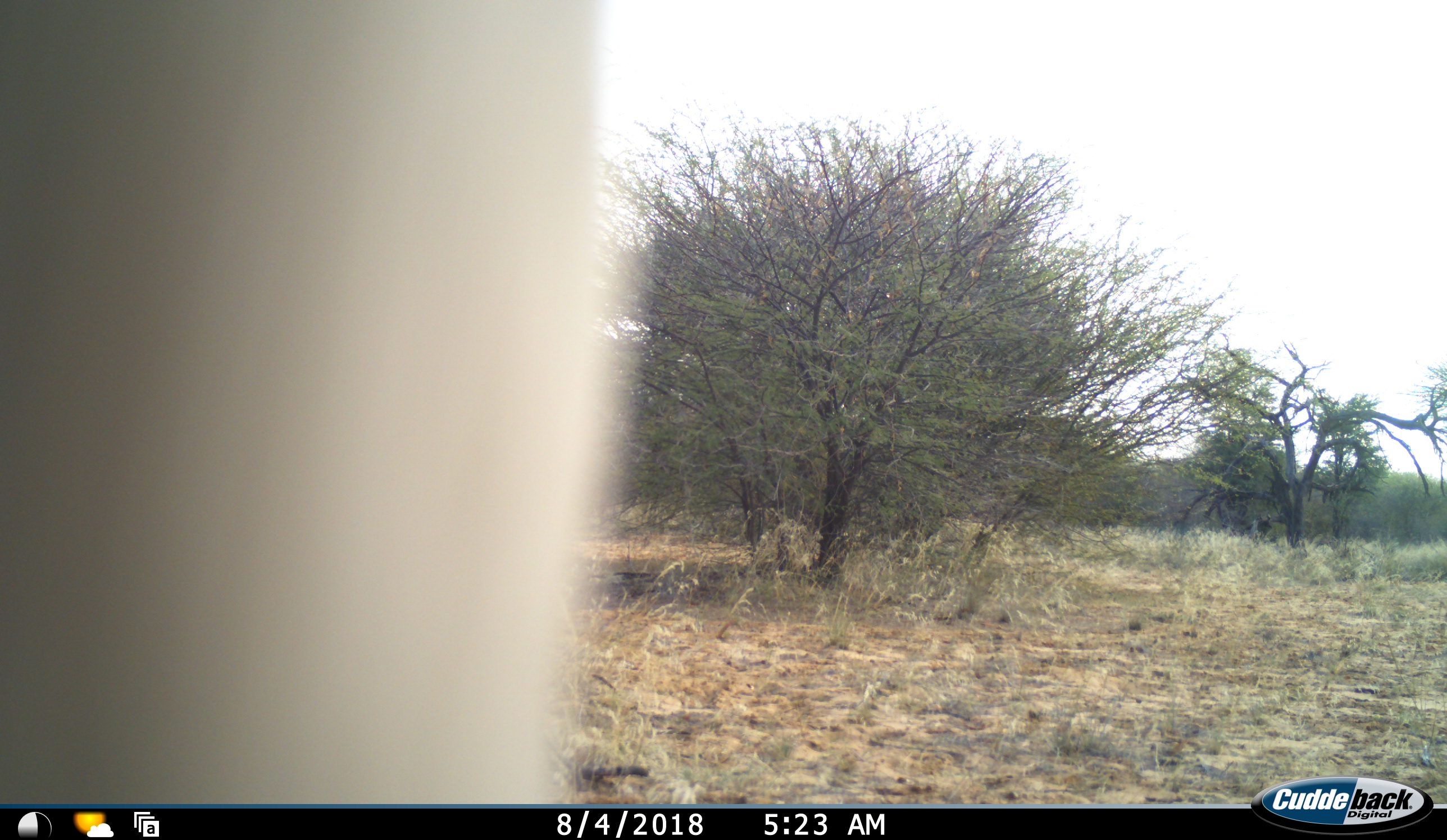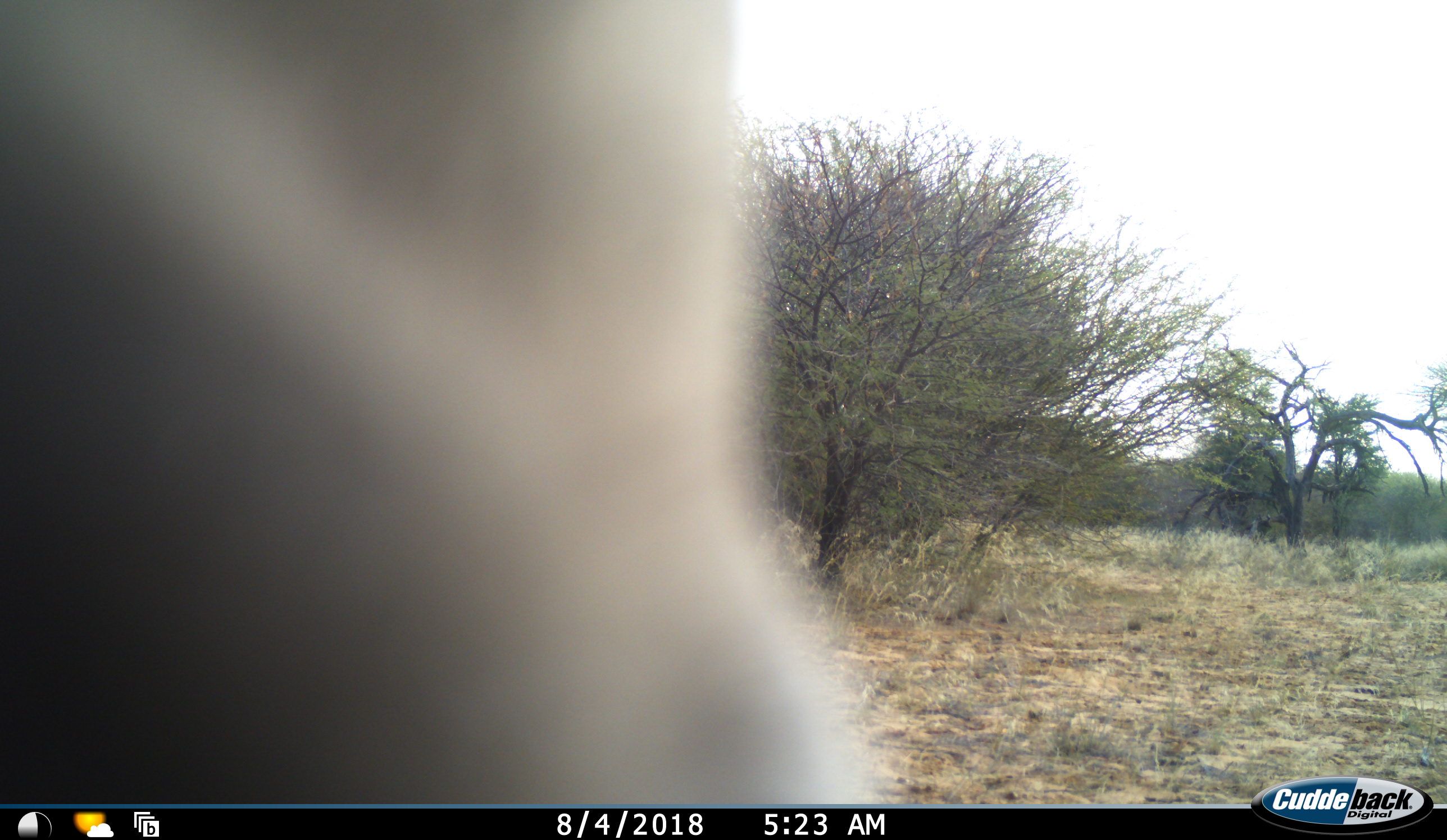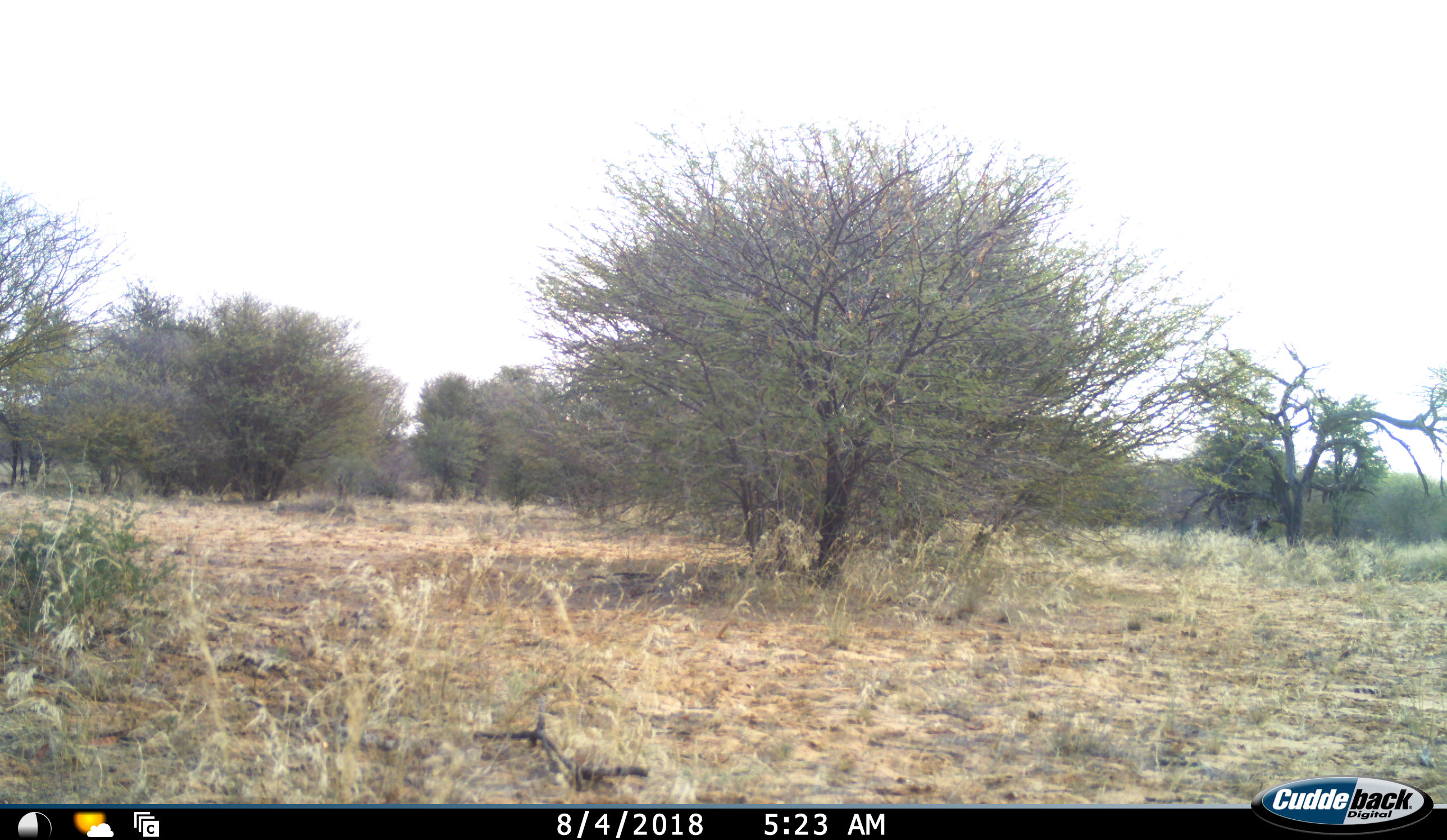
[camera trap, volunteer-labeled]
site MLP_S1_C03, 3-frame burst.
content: unidentified animal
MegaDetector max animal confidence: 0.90